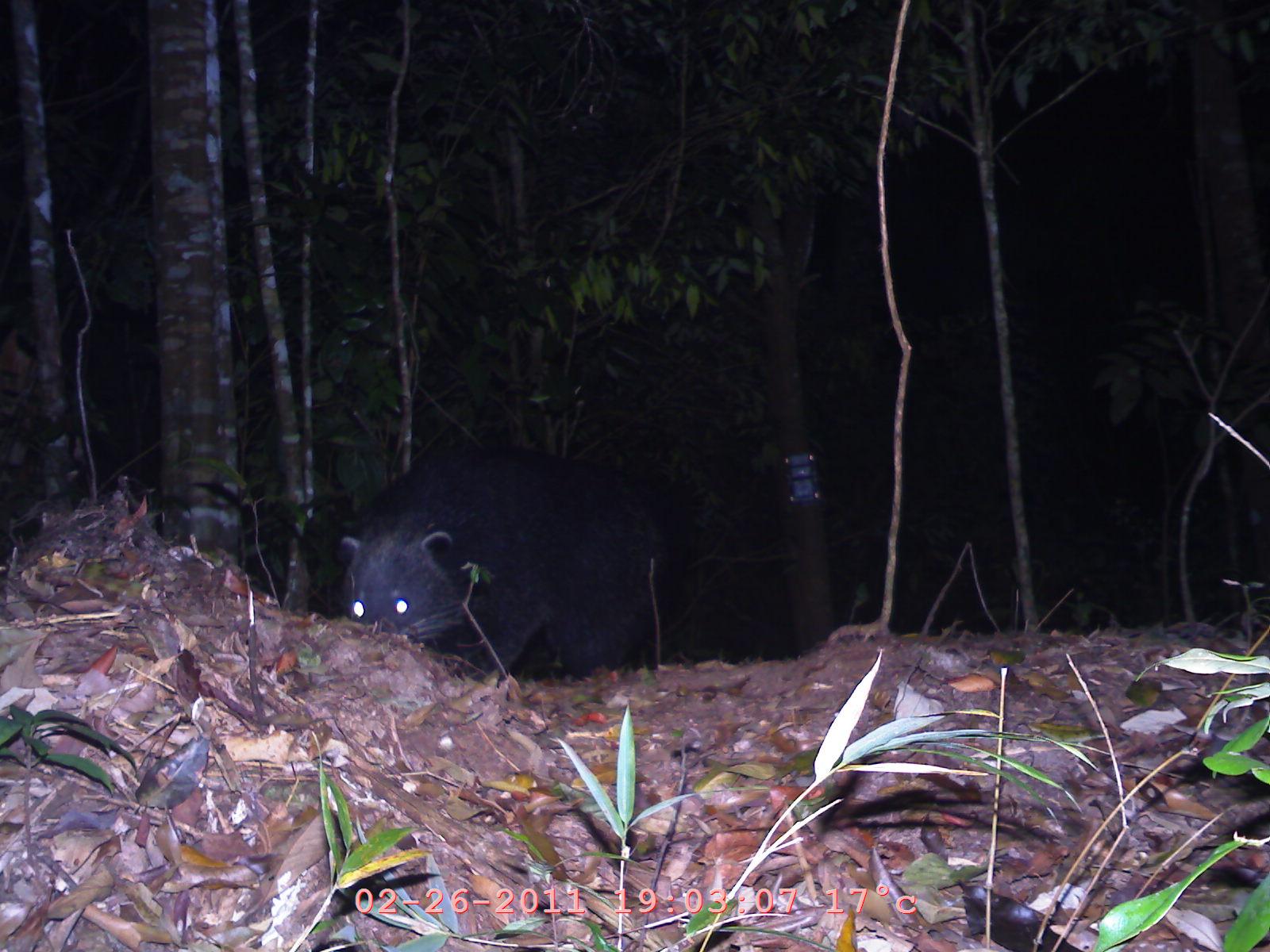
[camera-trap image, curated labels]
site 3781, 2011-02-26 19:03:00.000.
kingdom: Animalia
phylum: Chordata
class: Mammalia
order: Carnivora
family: Viverridae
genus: Arctictis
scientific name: Arctictis binturong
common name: binturong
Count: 1.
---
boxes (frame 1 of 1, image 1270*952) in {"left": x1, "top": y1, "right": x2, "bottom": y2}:
arctictis binturong: {"left": 340, "top": 441, "right": 696, "bottom": 684}